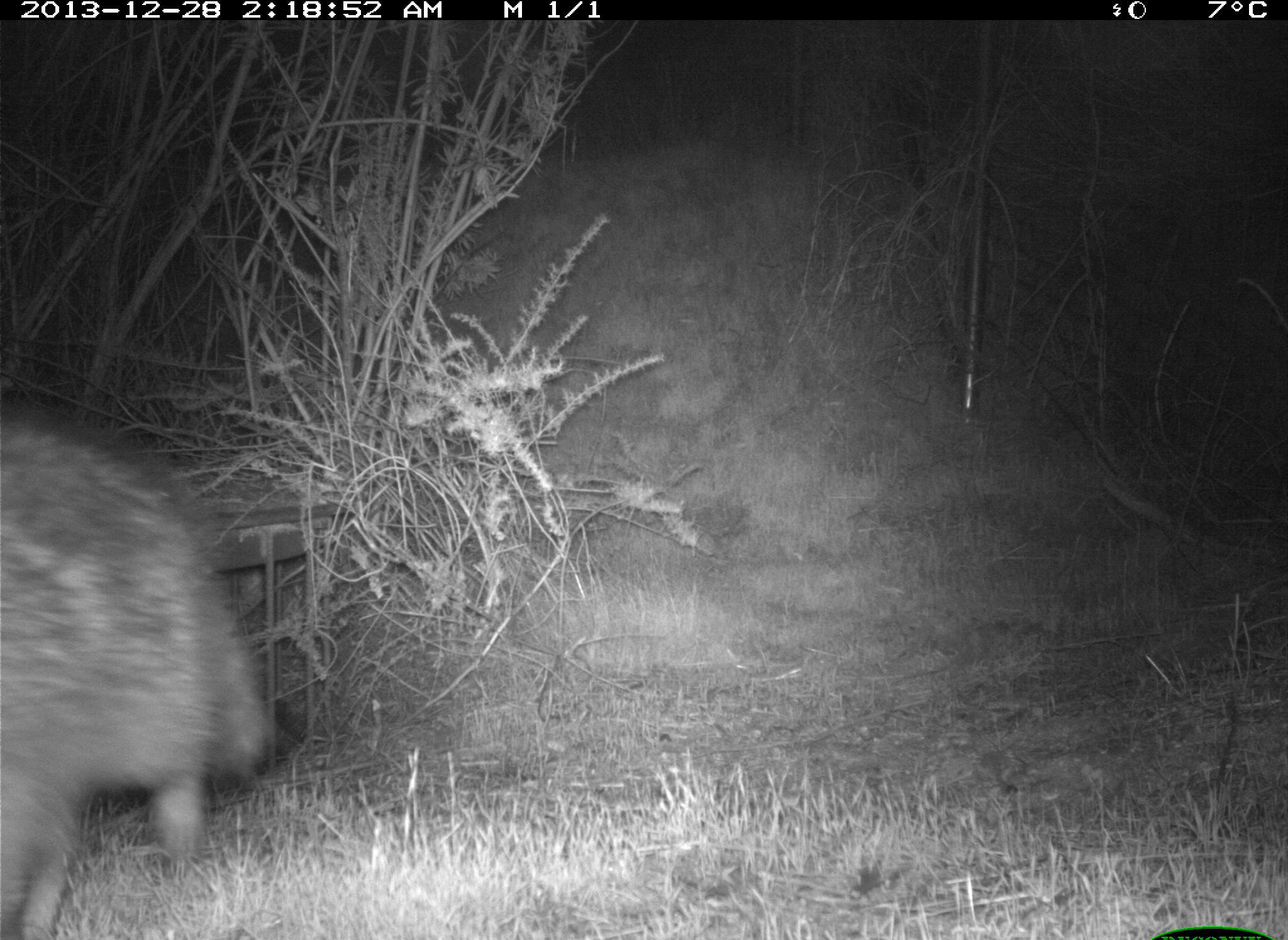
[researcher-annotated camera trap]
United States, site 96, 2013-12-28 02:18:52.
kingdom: Animalia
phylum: Chordata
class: Mammalia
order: Carnivora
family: Procyonidae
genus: Procyon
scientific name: Procyon lotor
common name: raccoon